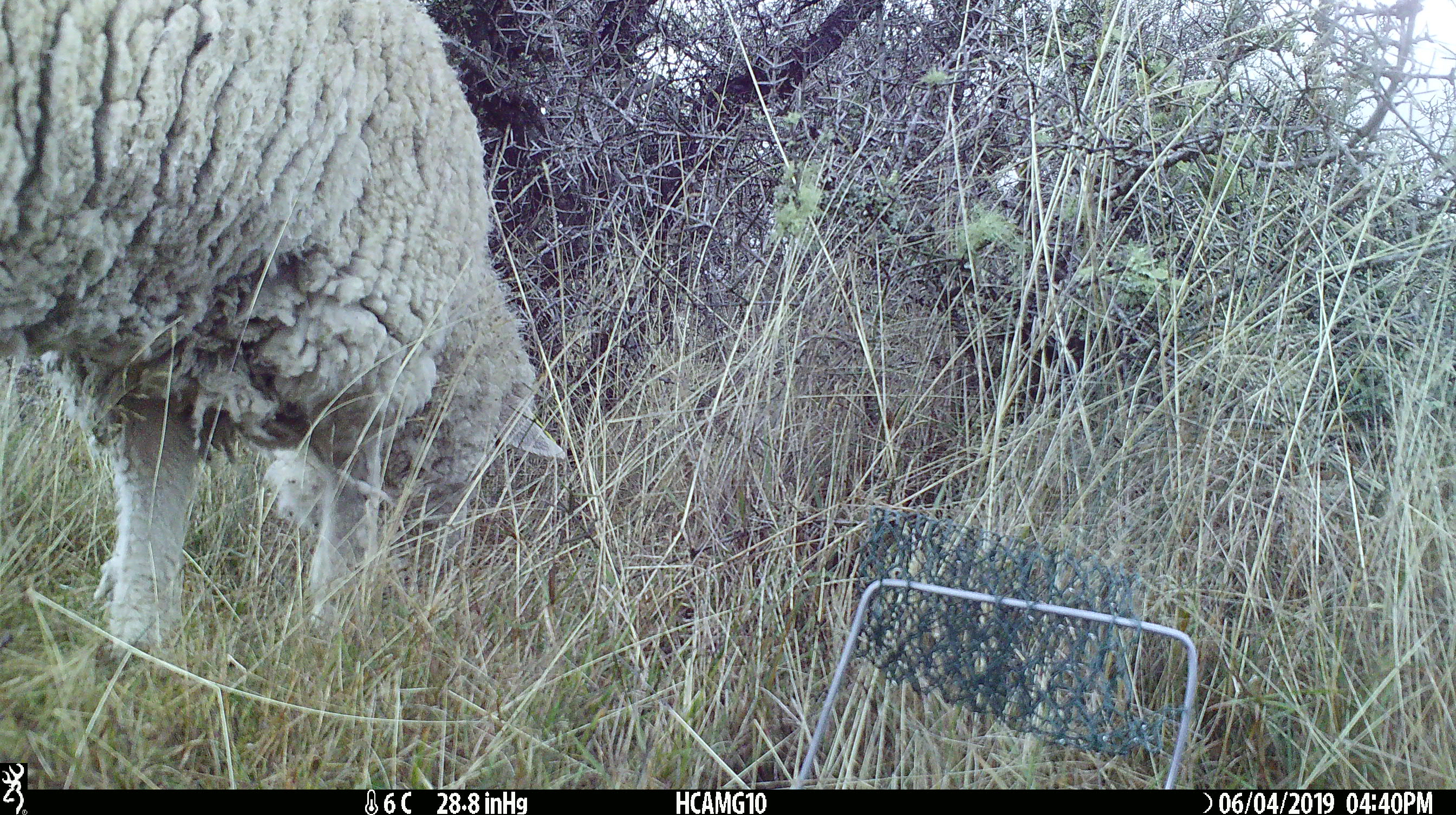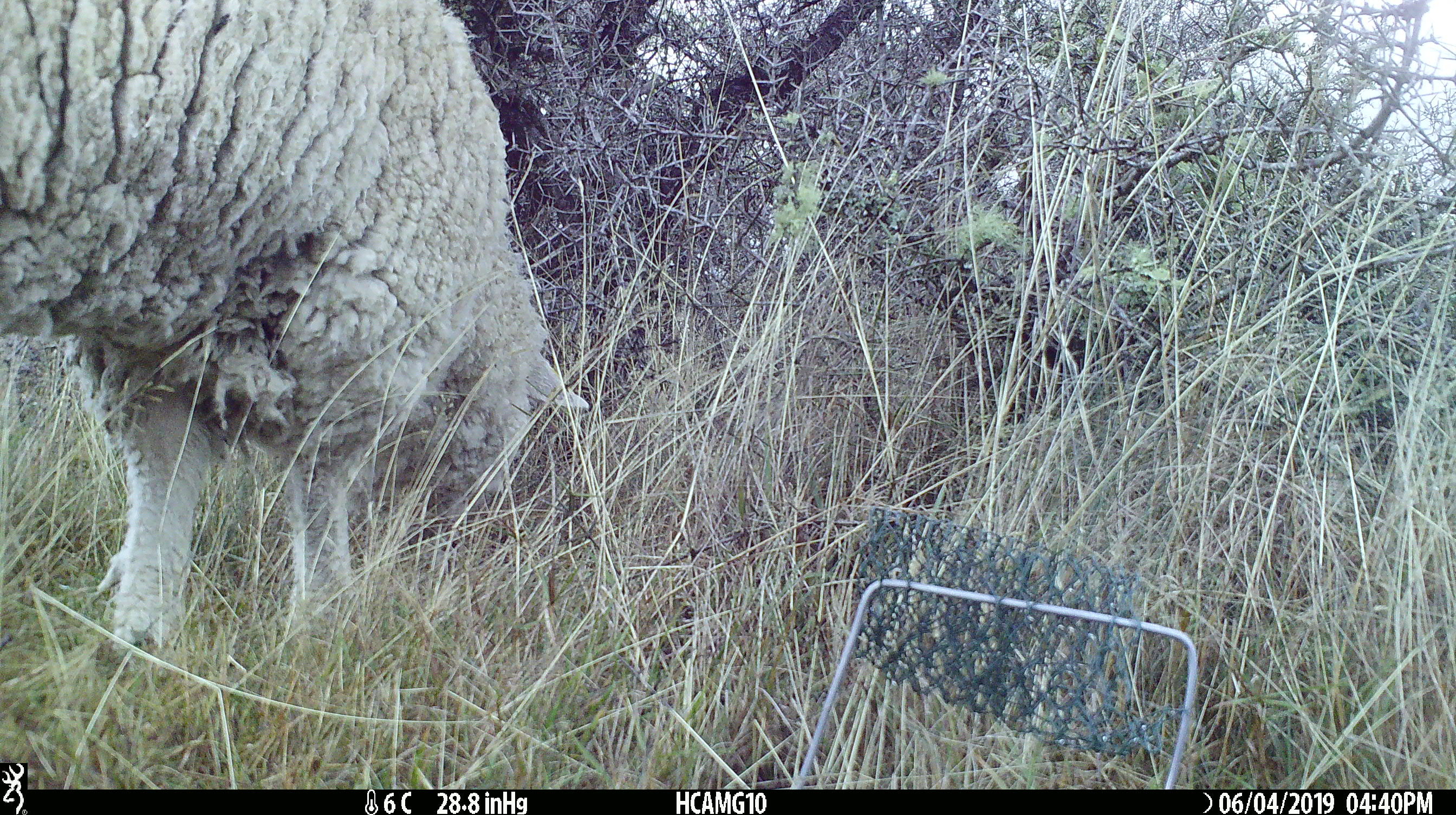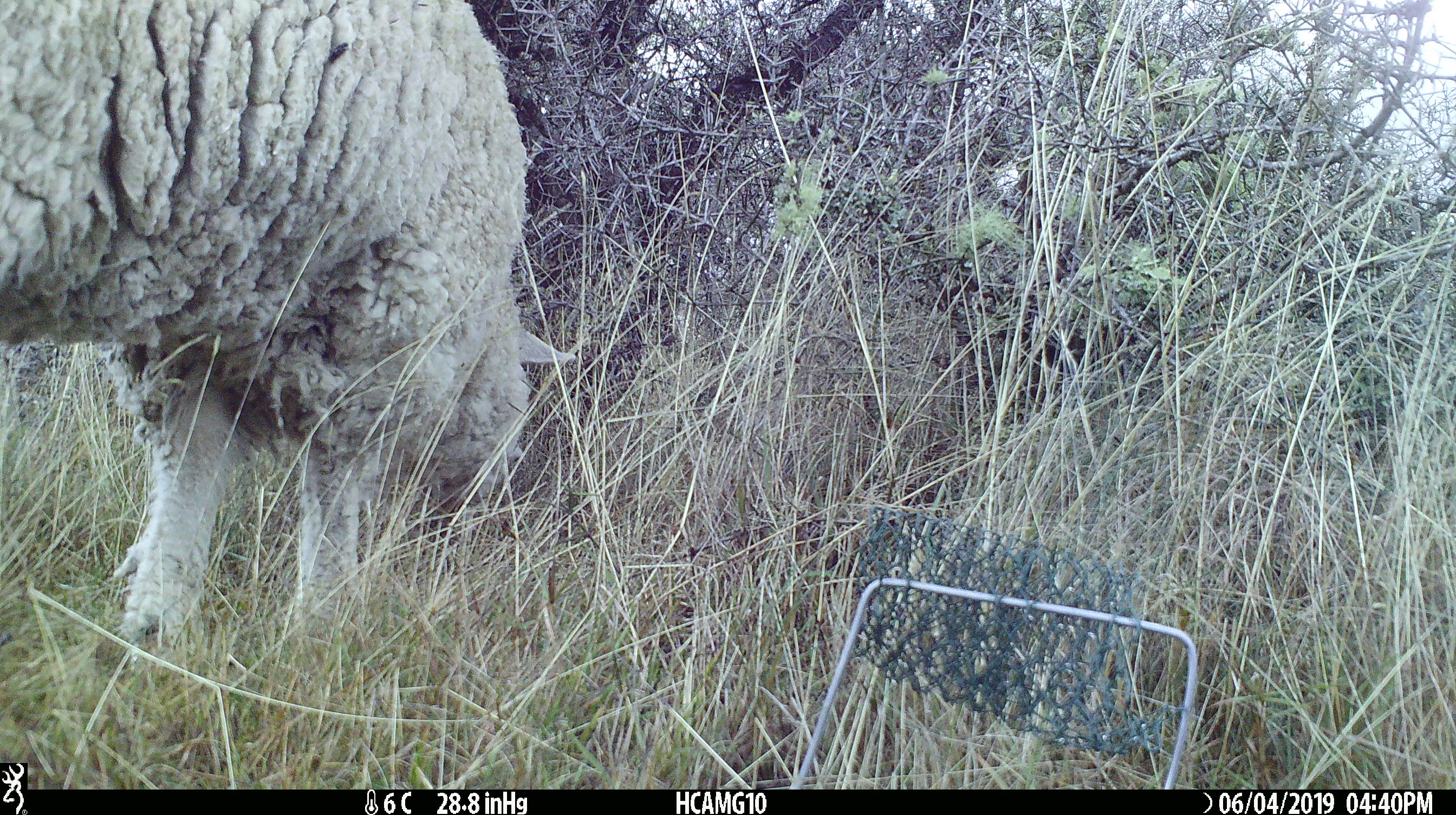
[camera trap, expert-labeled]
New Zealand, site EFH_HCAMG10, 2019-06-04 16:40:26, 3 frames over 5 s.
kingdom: Animalia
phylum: Chordata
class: Mammalia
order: Artiodactyla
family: Bovidae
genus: Ovis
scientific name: Ovis aries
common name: domestic sheep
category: sheep